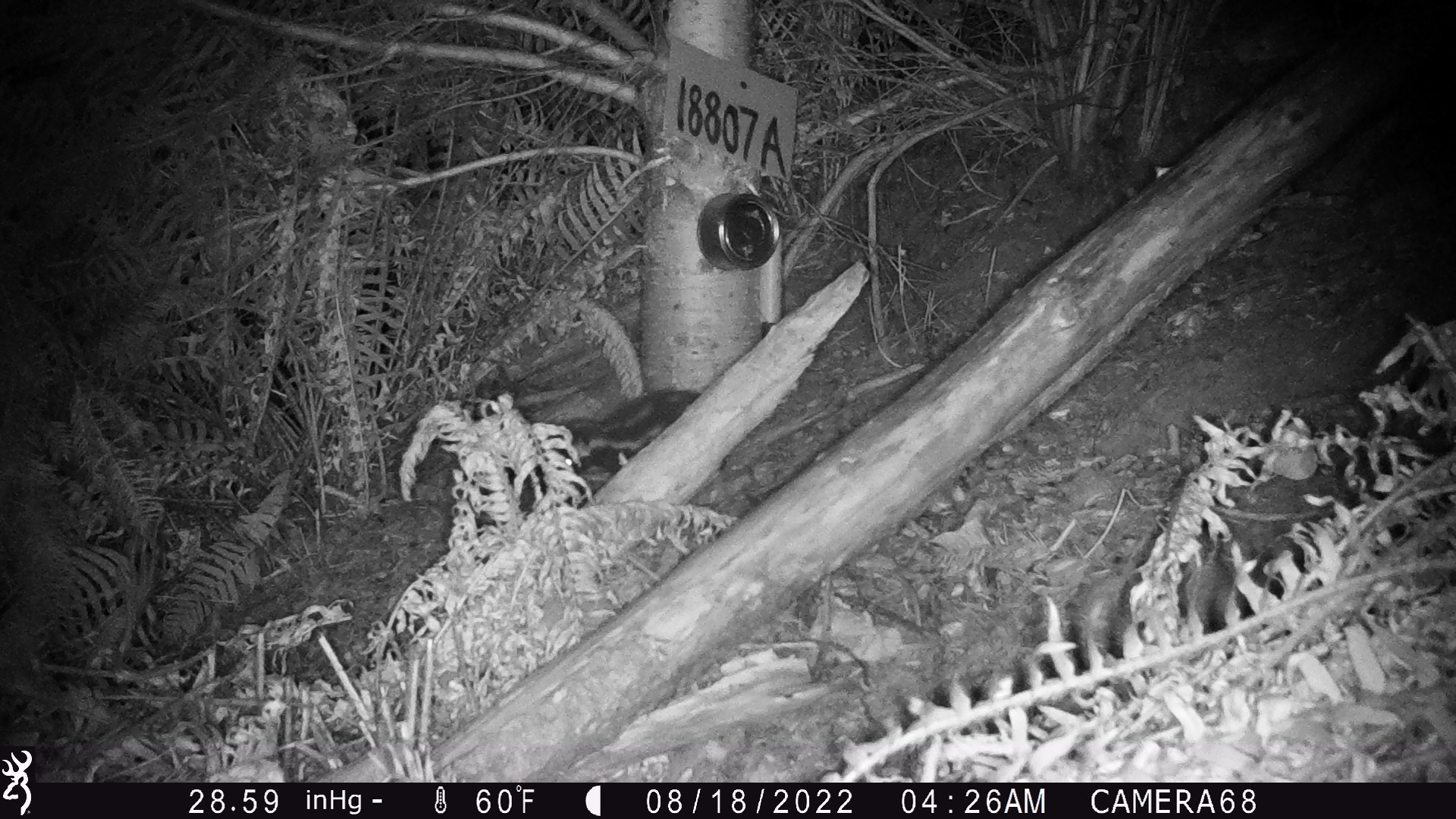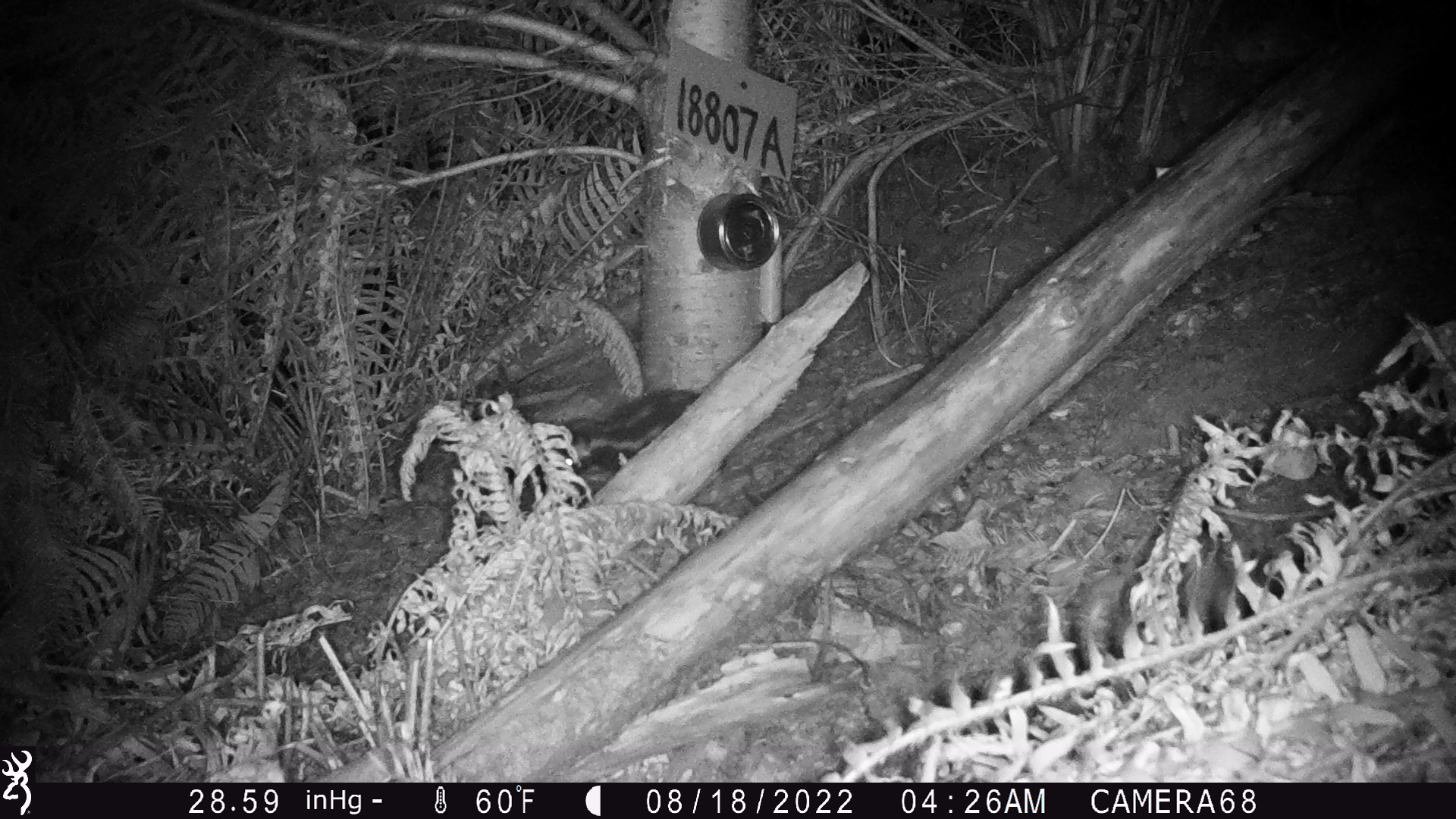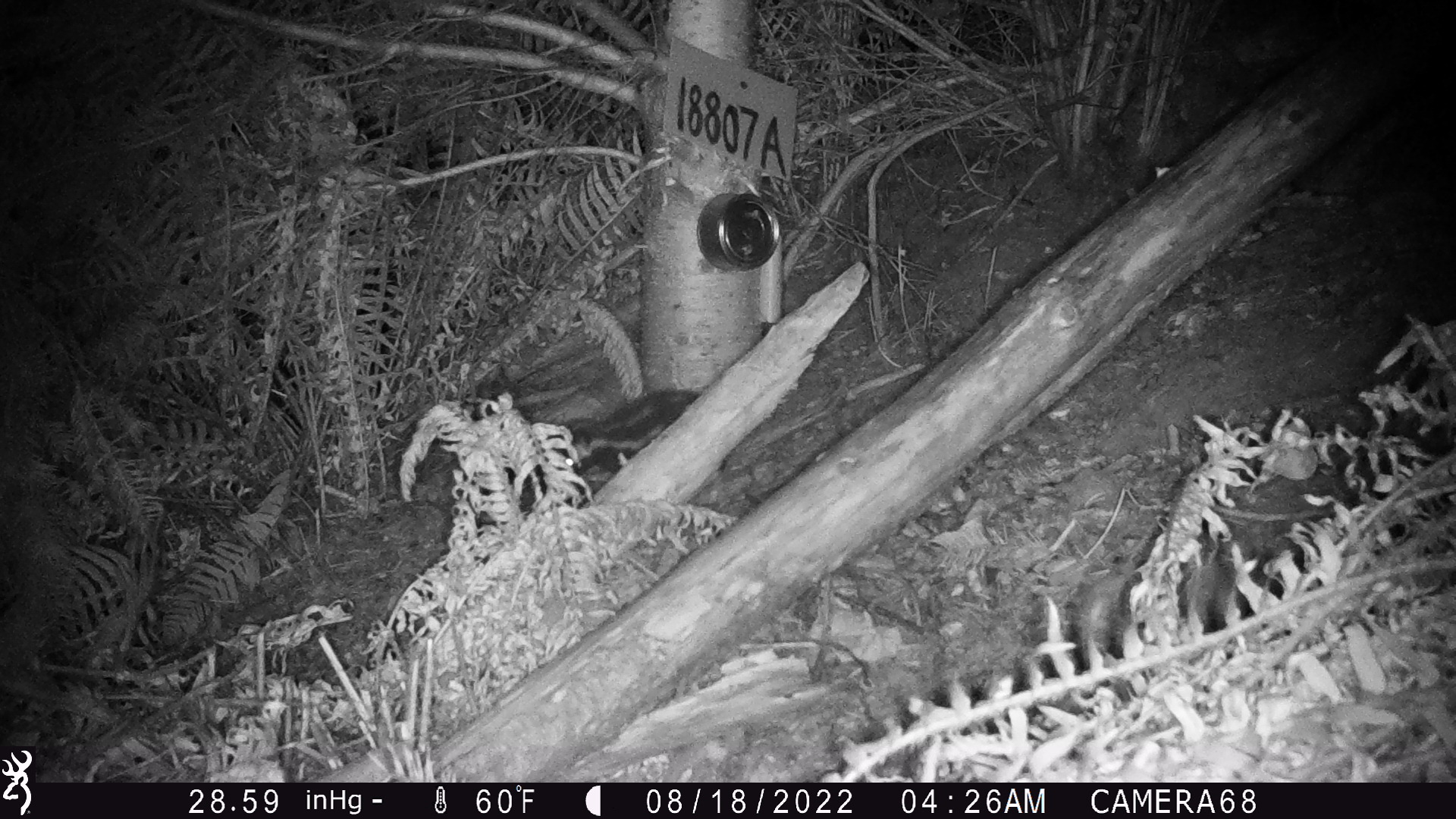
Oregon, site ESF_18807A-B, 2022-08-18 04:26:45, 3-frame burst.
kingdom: Animalia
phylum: Chordata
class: Mammalia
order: Carnivora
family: Mephitidae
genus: Spilogale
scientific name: Spilogale gracilis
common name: western spotted skunk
Western spotted skunk (Spilogale gracilis).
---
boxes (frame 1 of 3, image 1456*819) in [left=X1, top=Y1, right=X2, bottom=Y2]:
western spotted skunk: [left=506, top=382, right=707, bottom=502]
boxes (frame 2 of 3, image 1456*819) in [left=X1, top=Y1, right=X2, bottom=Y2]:
western spotted skunk: [left=544, top=375, right=705, bottom=494]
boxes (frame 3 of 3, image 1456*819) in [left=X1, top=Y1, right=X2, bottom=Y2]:
western spotted skunk: [left=544, top=380, right=706, bottom=494]